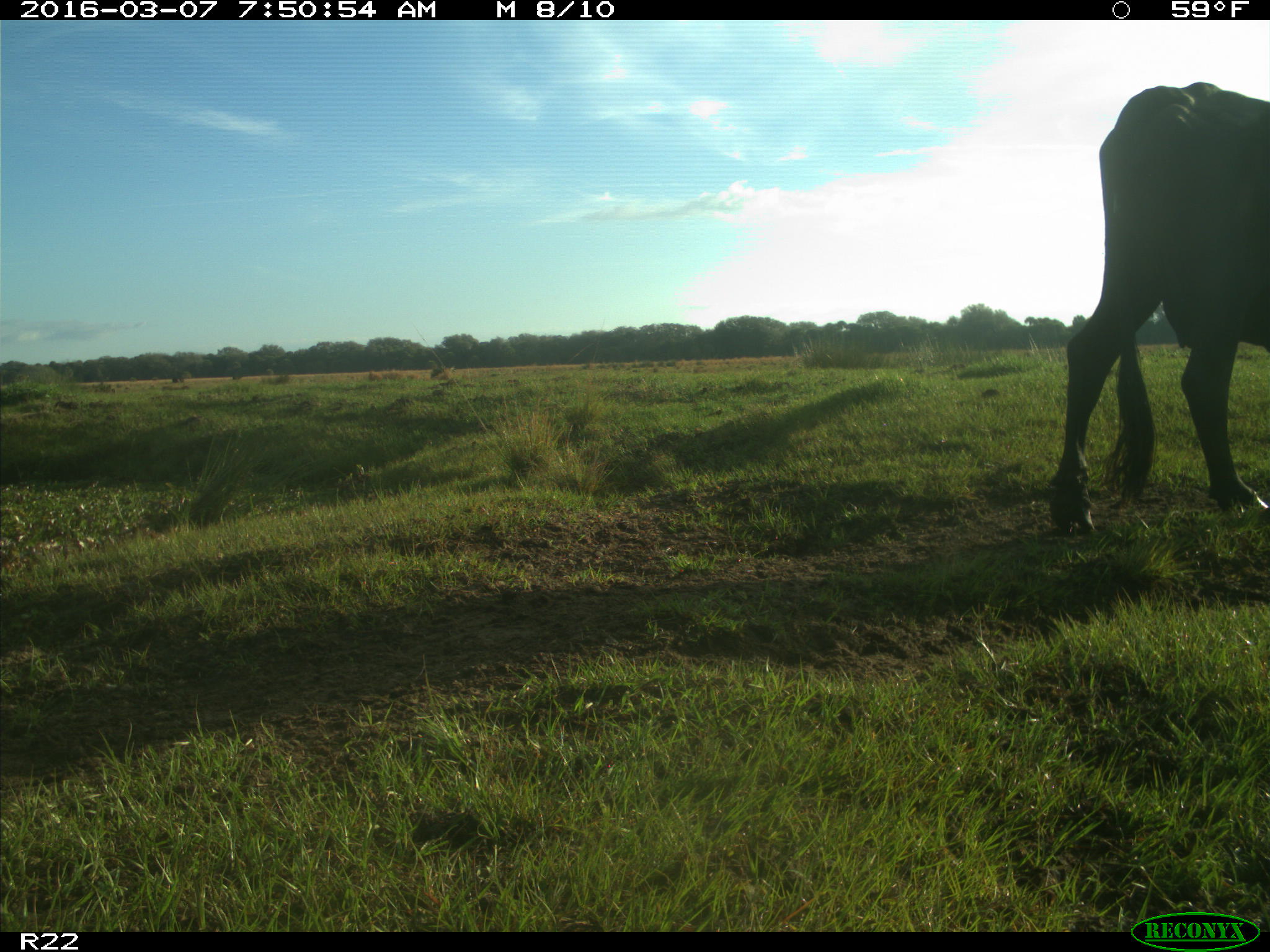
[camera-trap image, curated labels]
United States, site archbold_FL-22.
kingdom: Animalia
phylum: Chordata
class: Mammalia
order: Artiodactyla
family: Bovidae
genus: Bos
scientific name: Bos taurus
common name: domestic cow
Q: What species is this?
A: Bos taurus (domestic cow).